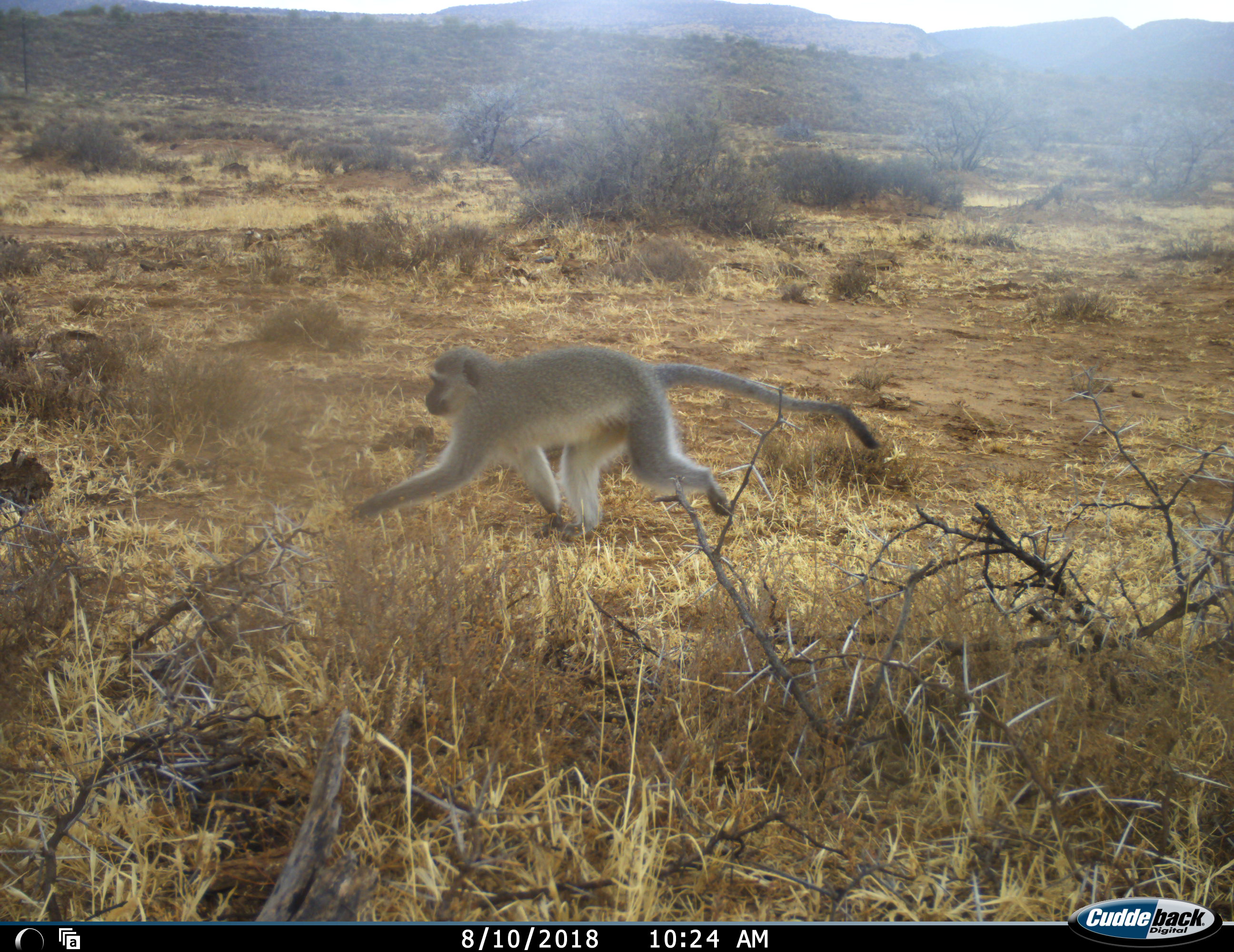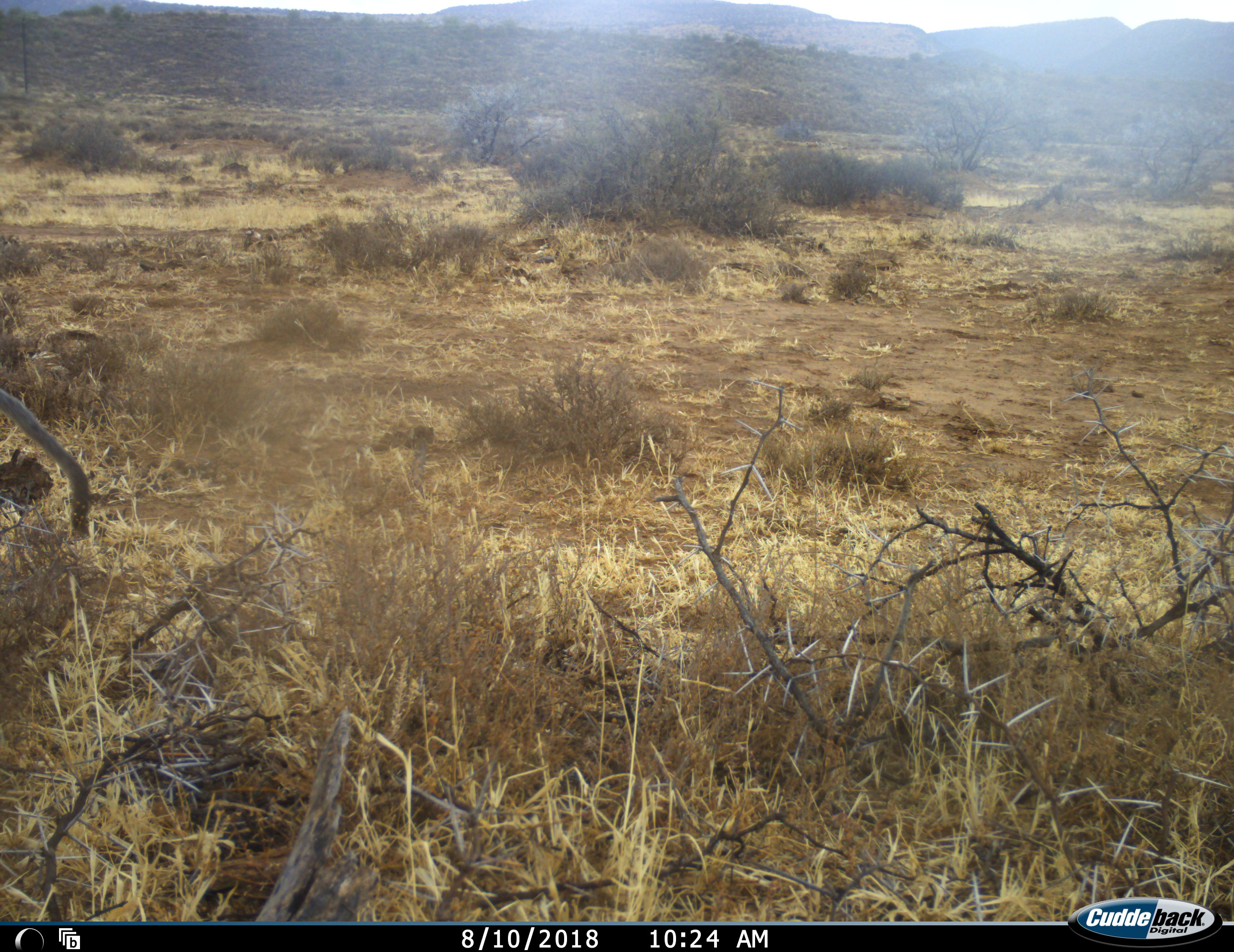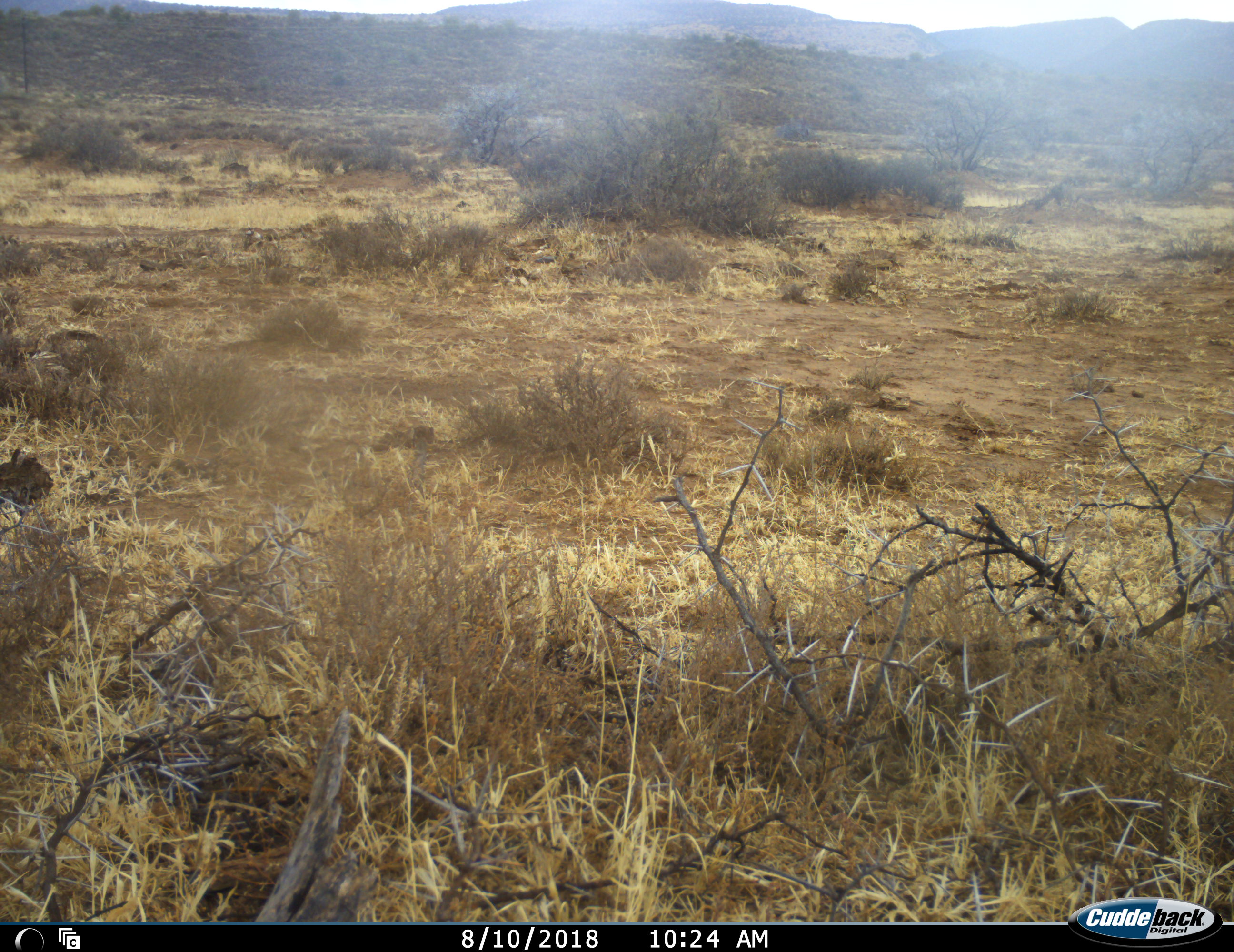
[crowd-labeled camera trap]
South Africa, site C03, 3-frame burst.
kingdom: Animalia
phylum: Chordata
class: Mammalia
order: Primates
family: Cercopithecidae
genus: Chlorocebus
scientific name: Chlorocebus pygerythrus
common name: vervet monkey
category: monkeyvervet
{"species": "monkeyvervet (vervet monkey) (Chlorocebus pygerythrus)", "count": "1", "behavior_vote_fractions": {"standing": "0%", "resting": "0%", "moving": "100%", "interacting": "0%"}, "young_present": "0%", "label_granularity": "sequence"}